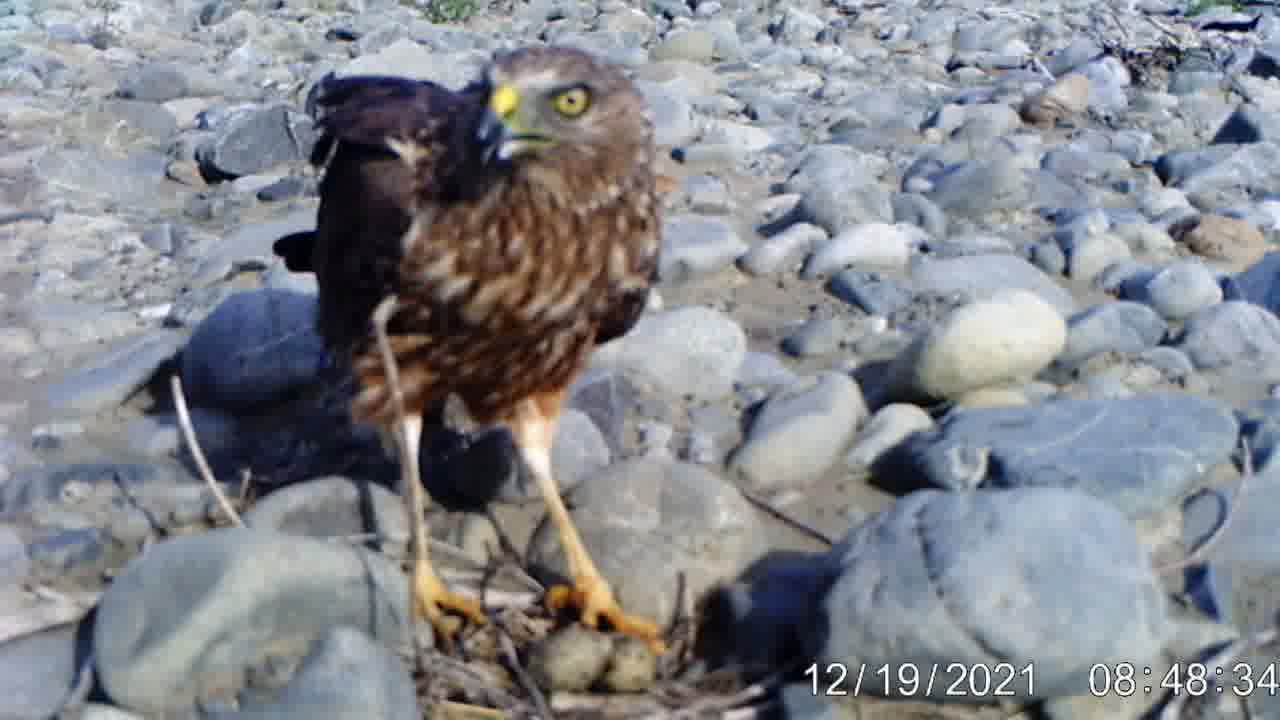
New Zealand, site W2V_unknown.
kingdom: Animalia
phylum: Chordata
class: Aves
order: Accipitriformes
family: Accipitridae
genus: Circus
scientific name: Circus approximans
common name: swamp harrier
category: harrier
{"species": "harrier (swamp harrier) (Circus approximans)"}